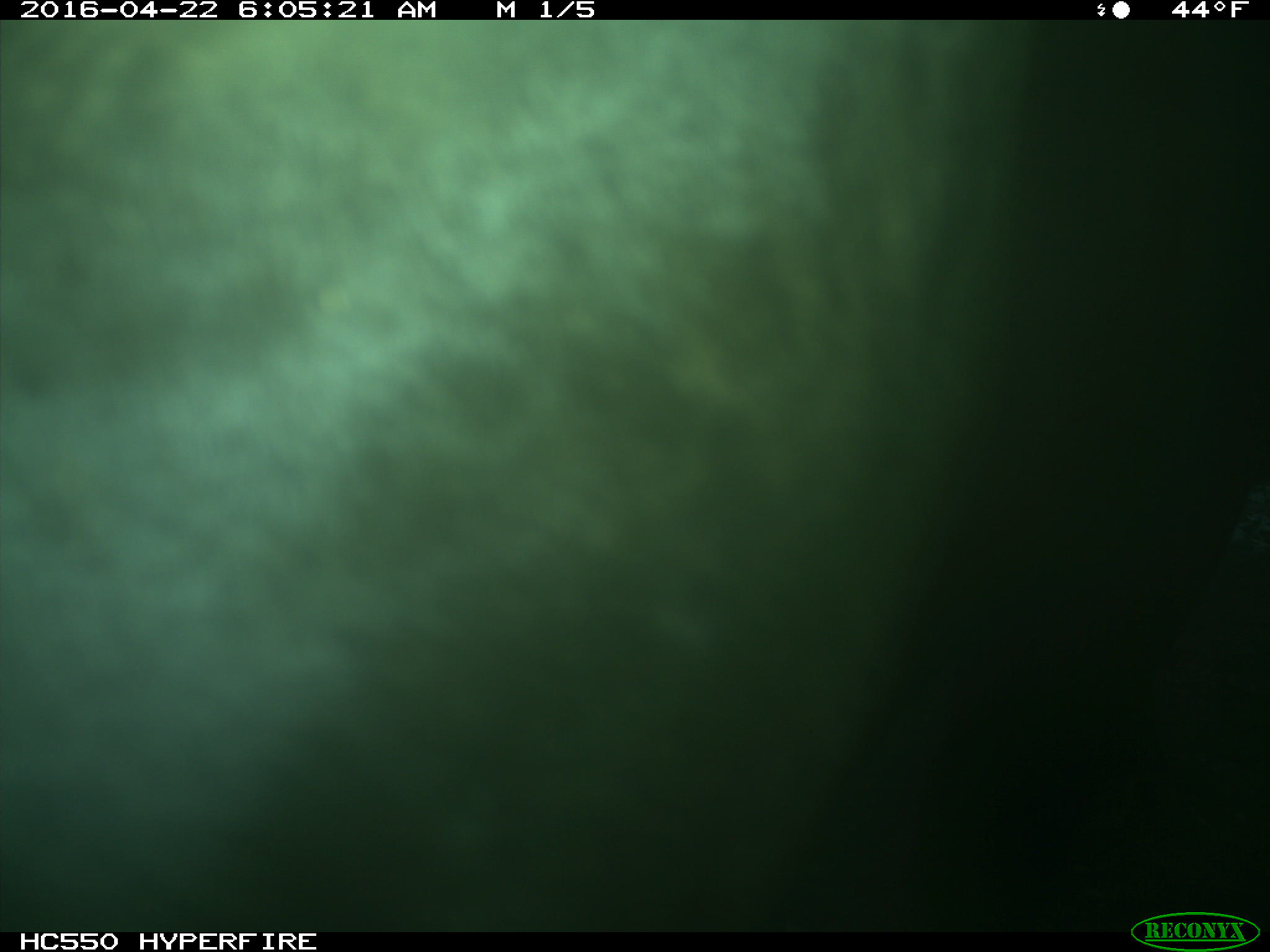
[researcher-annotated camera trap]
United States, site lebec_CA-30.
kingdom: Animalia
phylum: Chordata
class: Mammalia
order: Artiodactyla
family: Bovidae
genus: Bos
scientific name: Bos taurus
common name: domestic cow